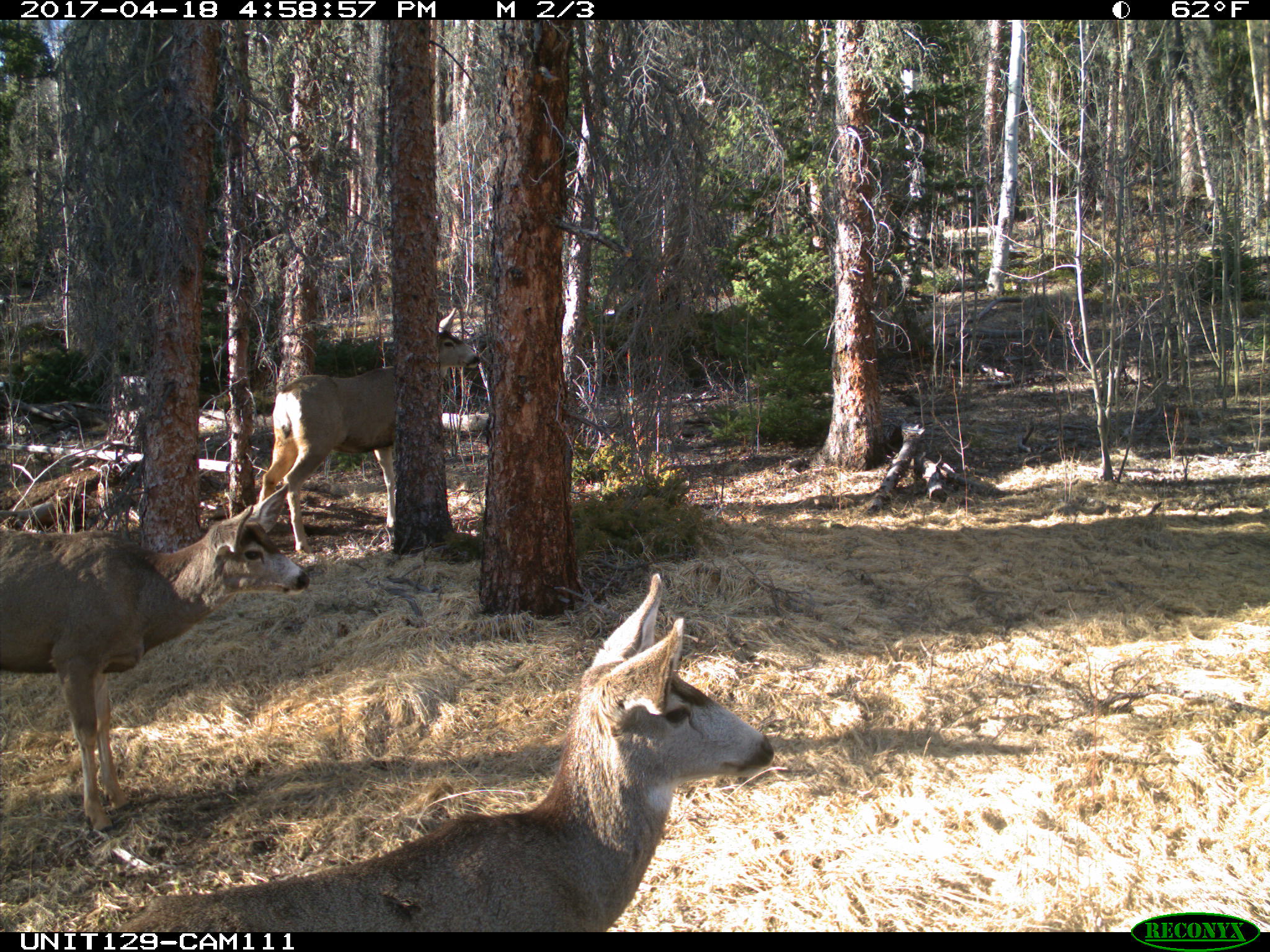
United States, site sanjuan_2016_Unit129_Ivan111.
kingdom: Animalia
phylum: Chordata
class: Mammalia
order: Artiodactyla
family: Cervidae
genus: Odocoileus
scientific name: Odocoileus hemionus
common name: mule deer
Odocoileus hemionus (mule deer).